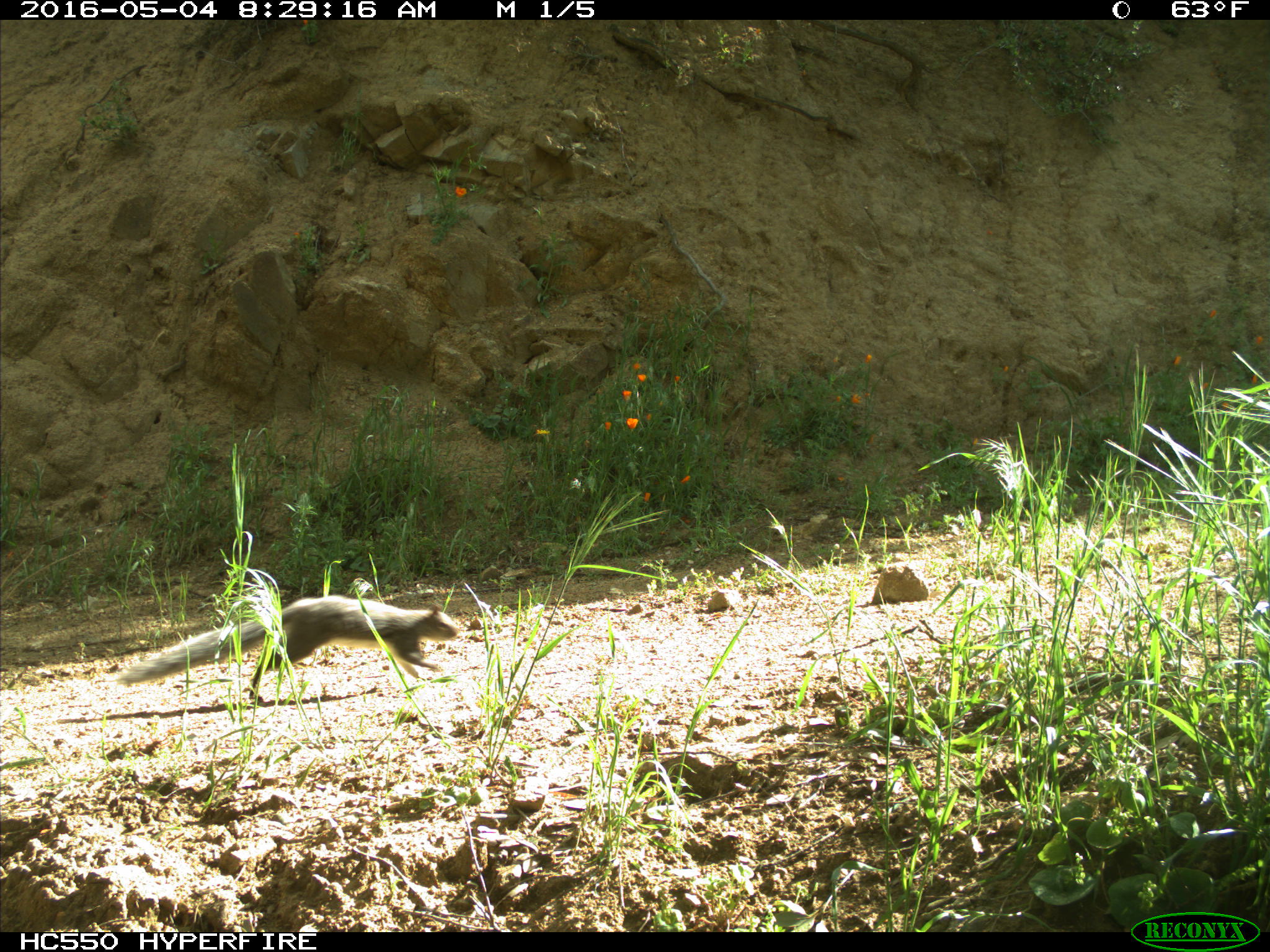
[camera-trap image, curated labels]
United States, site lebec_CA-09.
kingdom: Animalia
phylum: Chordata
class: Mammalia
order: Rodentia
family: Sciuridae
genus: Sciurus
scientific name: Sciurus carolinensis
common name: eastern gray squirrel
Sciurus carolinensis (eastern gray squirrel).